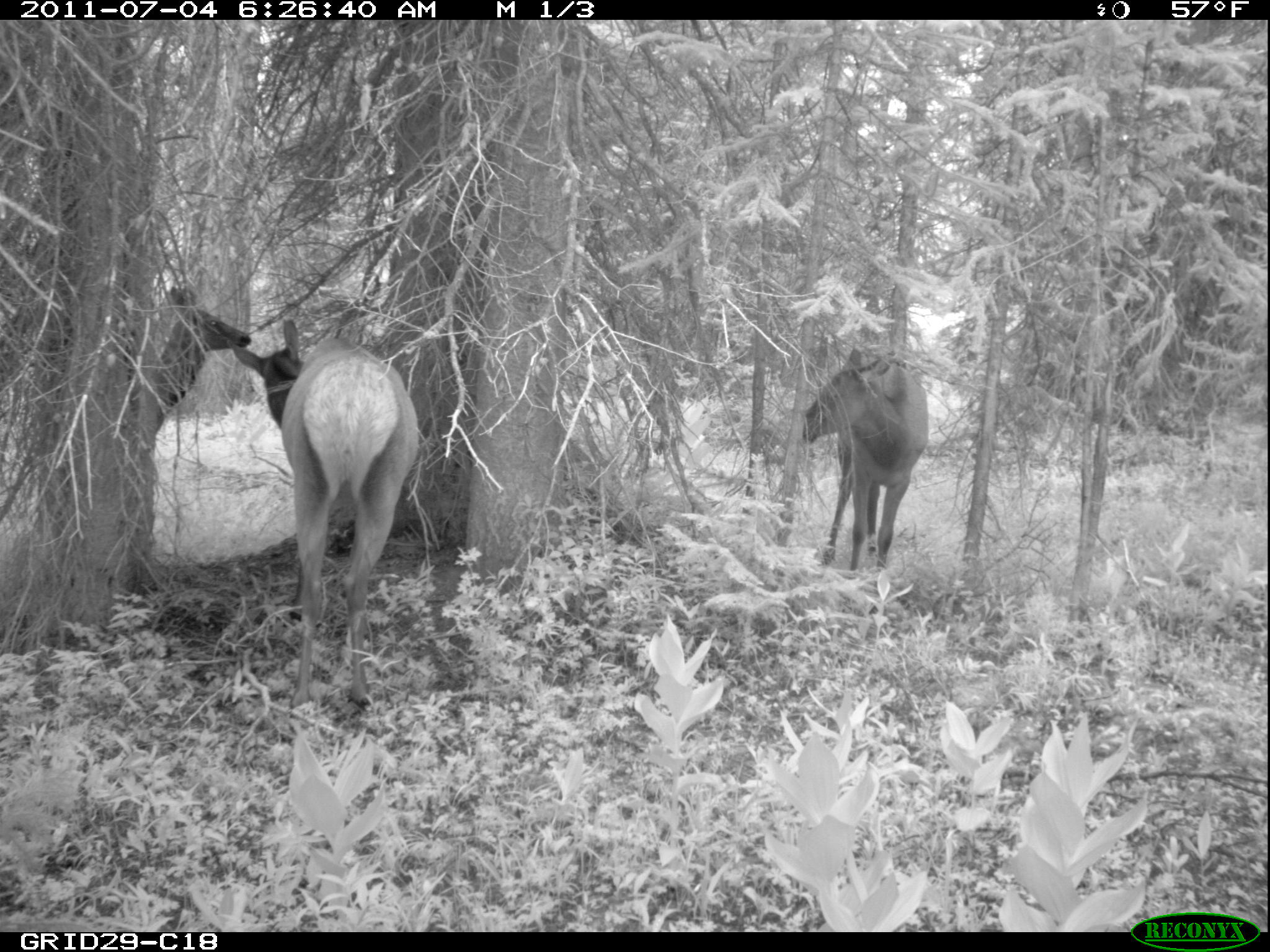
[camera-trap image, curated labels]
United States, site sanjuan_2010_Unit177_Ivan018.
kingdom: Animalia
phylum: Chordata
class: Mammalia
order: Artiodactyla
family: Cervidae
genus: Cervus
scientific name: Cervus elaphus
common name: red deer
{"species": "Cervus elaphus (red deer)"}